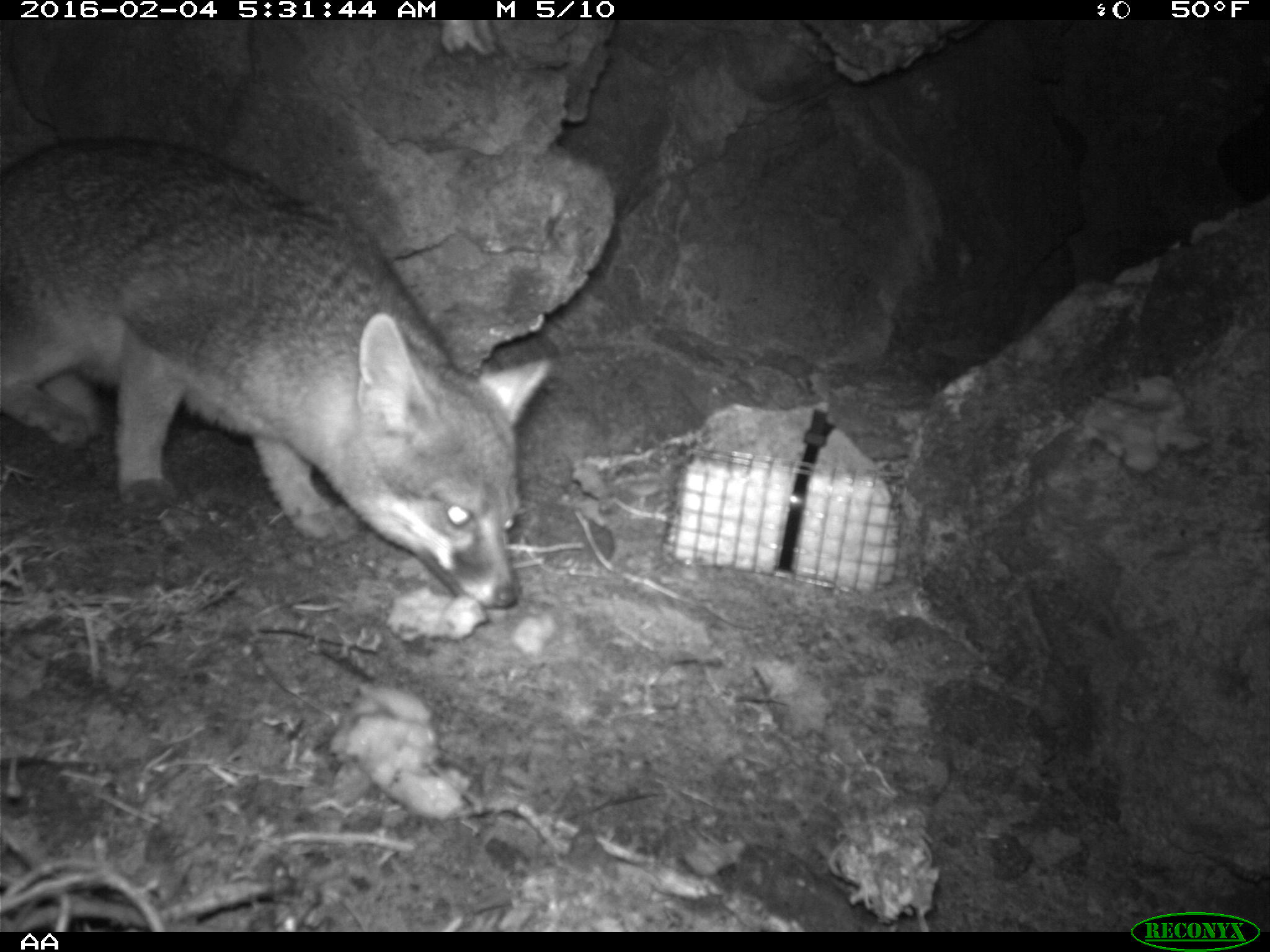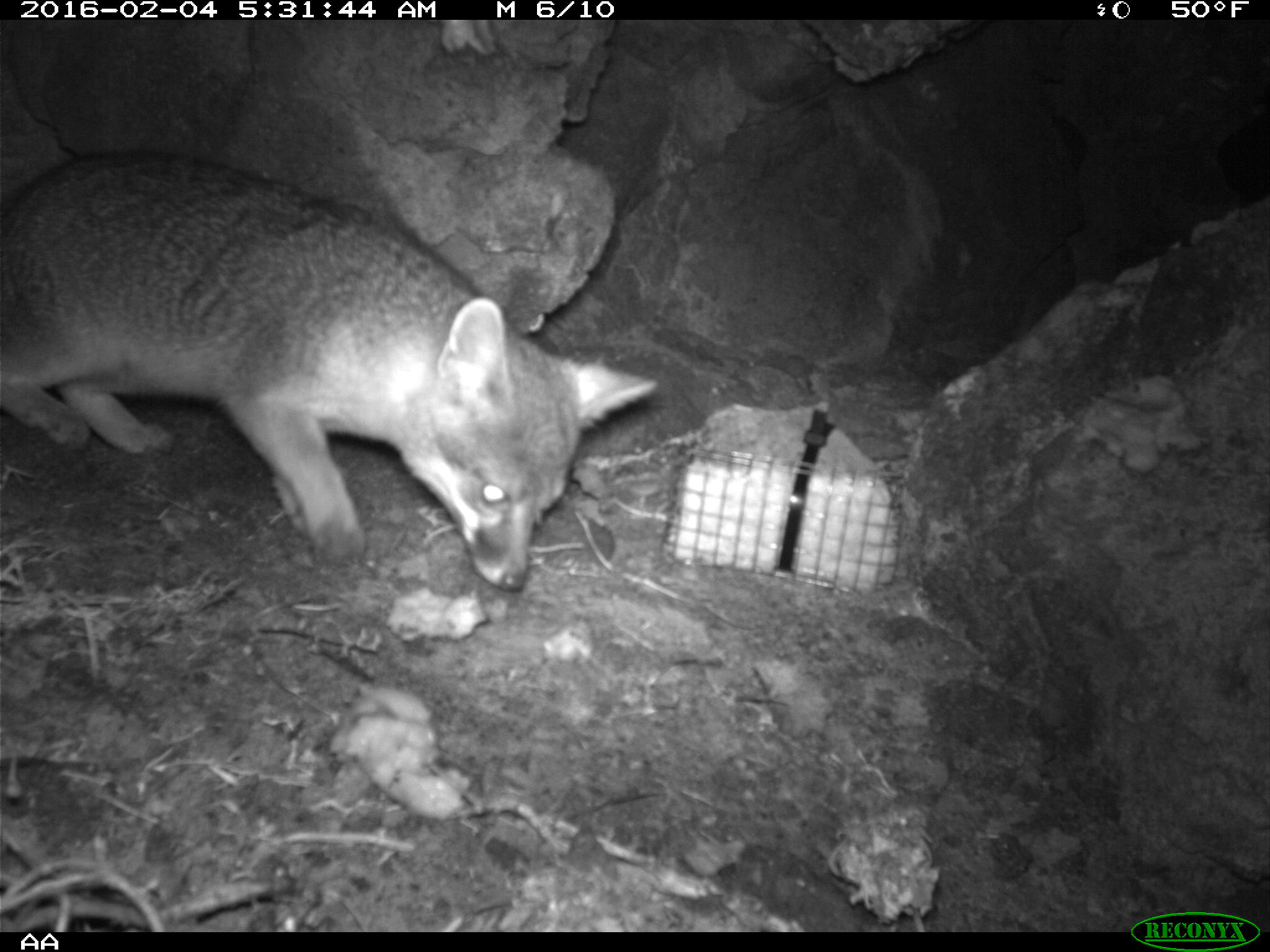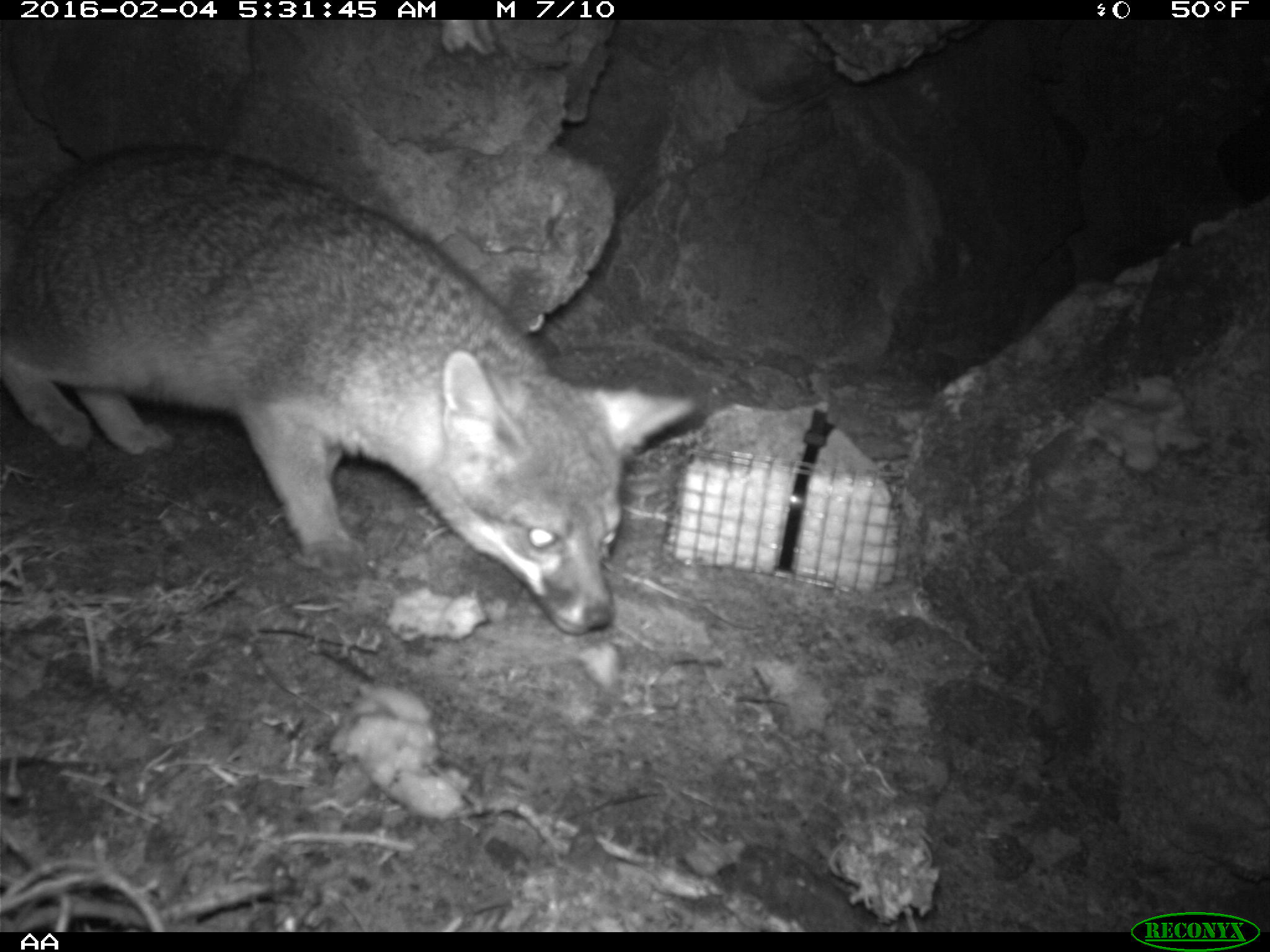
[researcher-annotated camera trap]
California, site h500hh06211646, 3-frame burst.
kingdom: Animalia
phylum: Chordata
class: Mammalia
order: Carnivora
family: Canidae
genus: Urocyon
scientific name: Urocyon littoralis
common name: island fox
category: fox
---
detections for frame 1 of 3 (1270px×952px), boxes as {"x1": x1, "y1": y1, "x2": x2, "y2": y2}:
fox: {"x1": 0, "y1": 138, "x2": 550, "y2": 607}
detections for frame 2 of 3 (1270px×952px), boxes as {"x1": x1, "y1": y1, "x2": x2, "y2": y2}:
fox: {"x1": 0, "y1": 154, "x2": 656, "y2": 591}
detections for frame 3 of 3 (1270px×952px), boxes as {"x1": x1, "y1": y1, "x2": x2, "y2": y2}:
fox: {"x1": 0, "y1": 141, "x2": 696, "y2": 631}